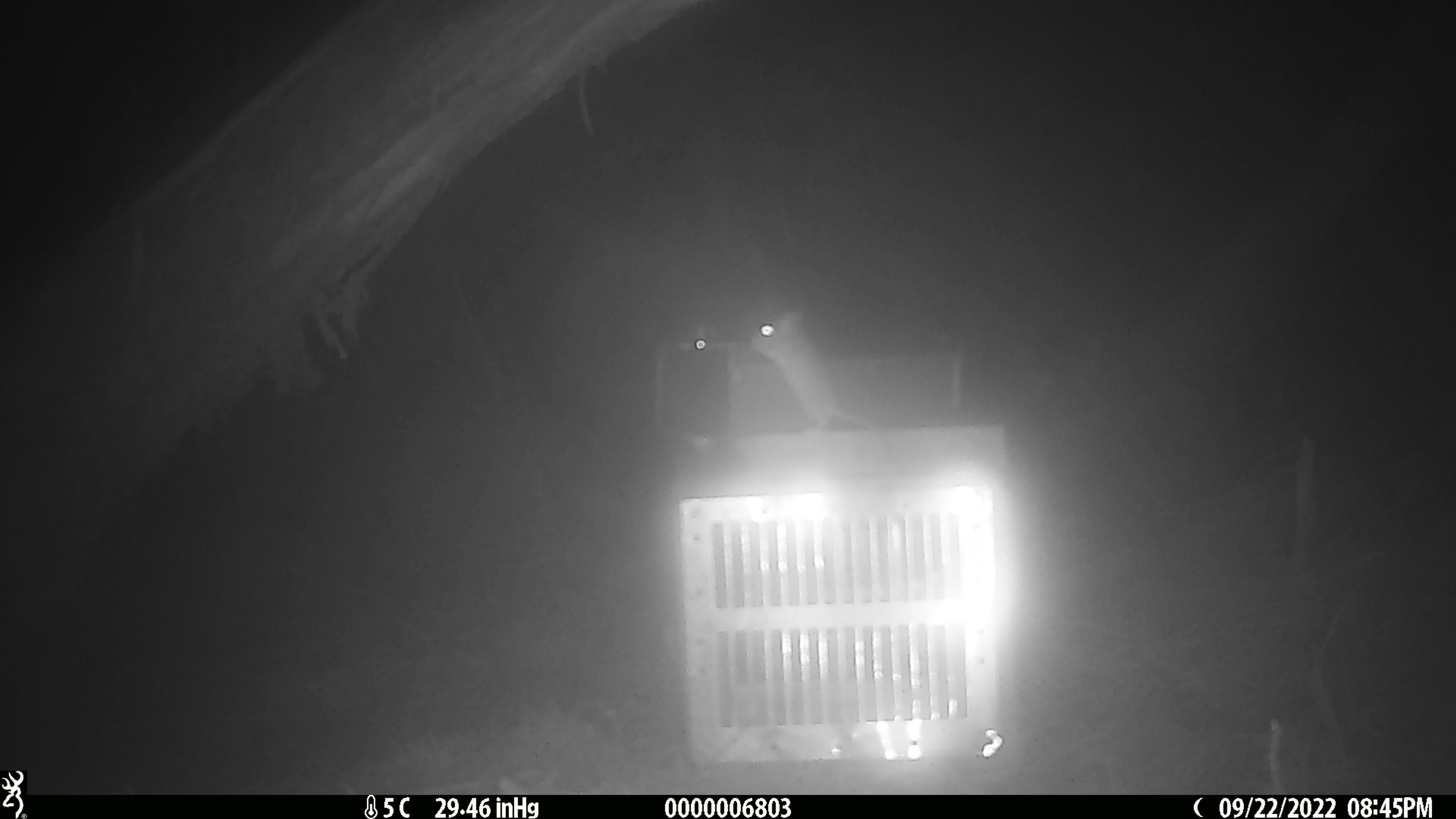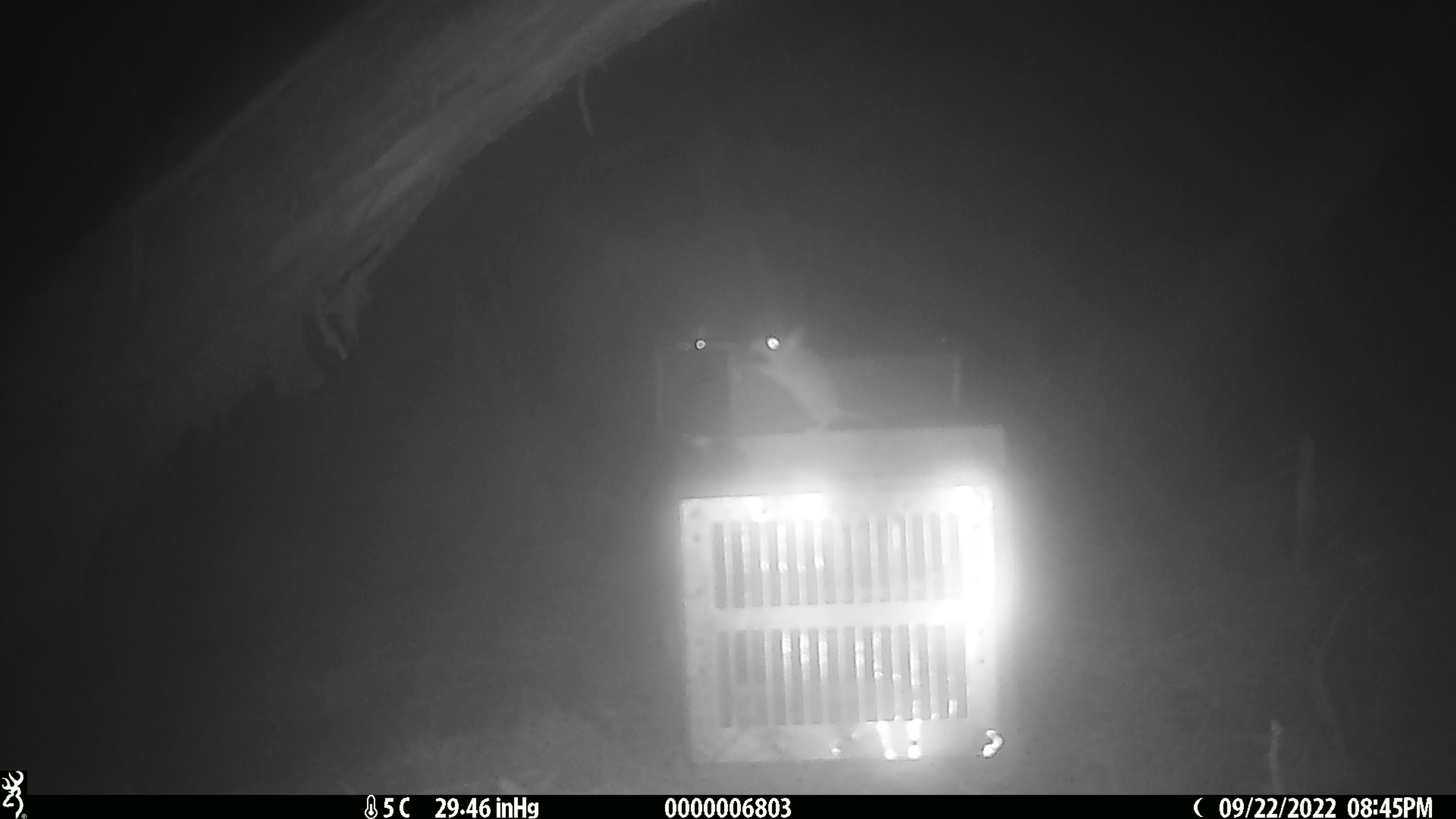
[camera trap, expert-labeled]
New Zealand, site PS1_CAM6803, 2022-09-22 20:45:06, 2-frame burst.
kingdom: Animalia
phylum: Chordata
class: Mammalia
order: Rodentia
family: Muridae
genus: Mus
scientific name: Mus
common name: mouse